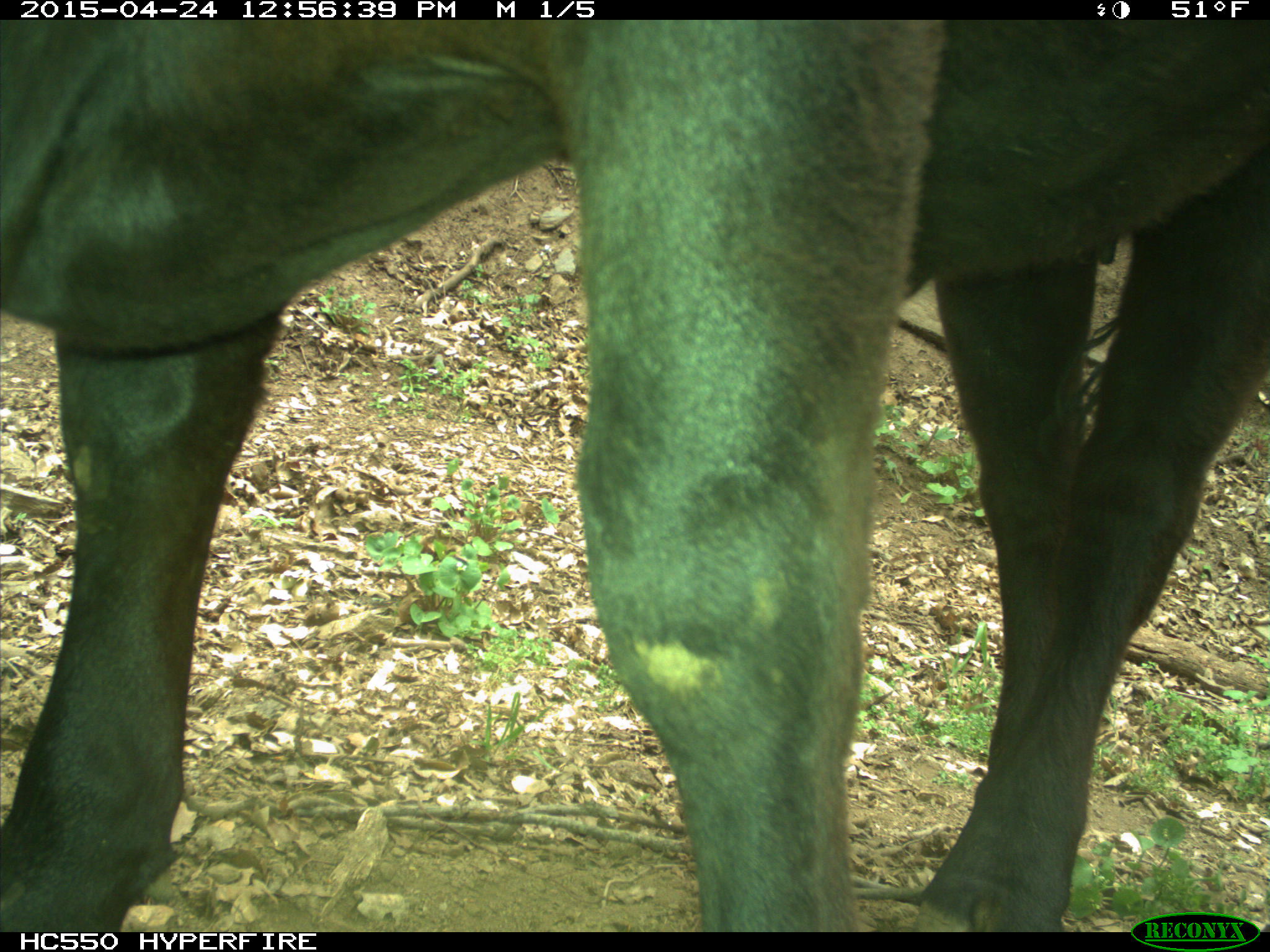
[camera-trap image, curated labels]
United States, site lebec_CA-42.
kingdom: Animalia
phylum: Chordata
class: Mammalia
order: Artiodactyla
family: Bovidae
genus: Bos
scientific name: Bos taurus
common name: domestic cow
Bos taurus (domestic cow).